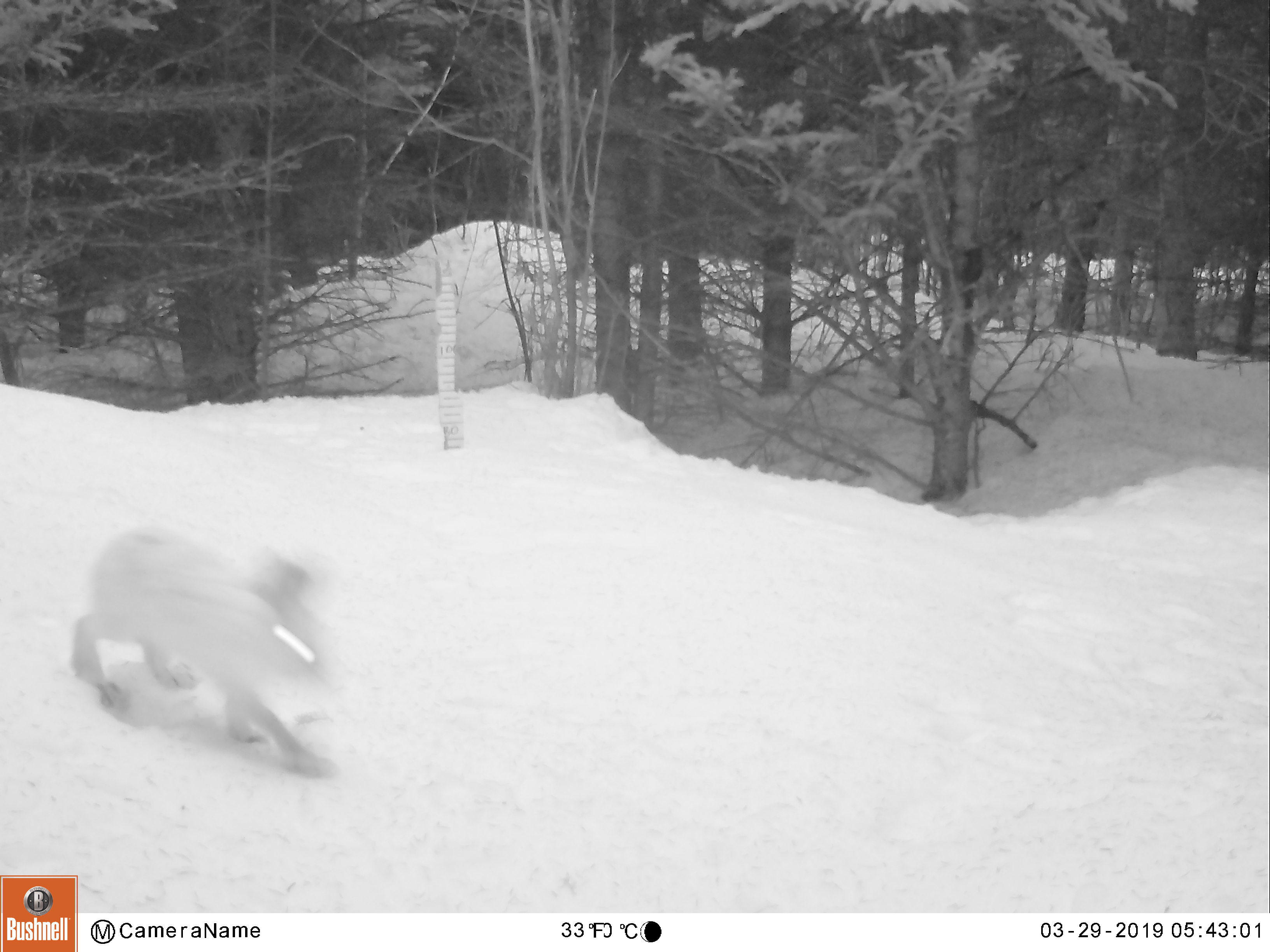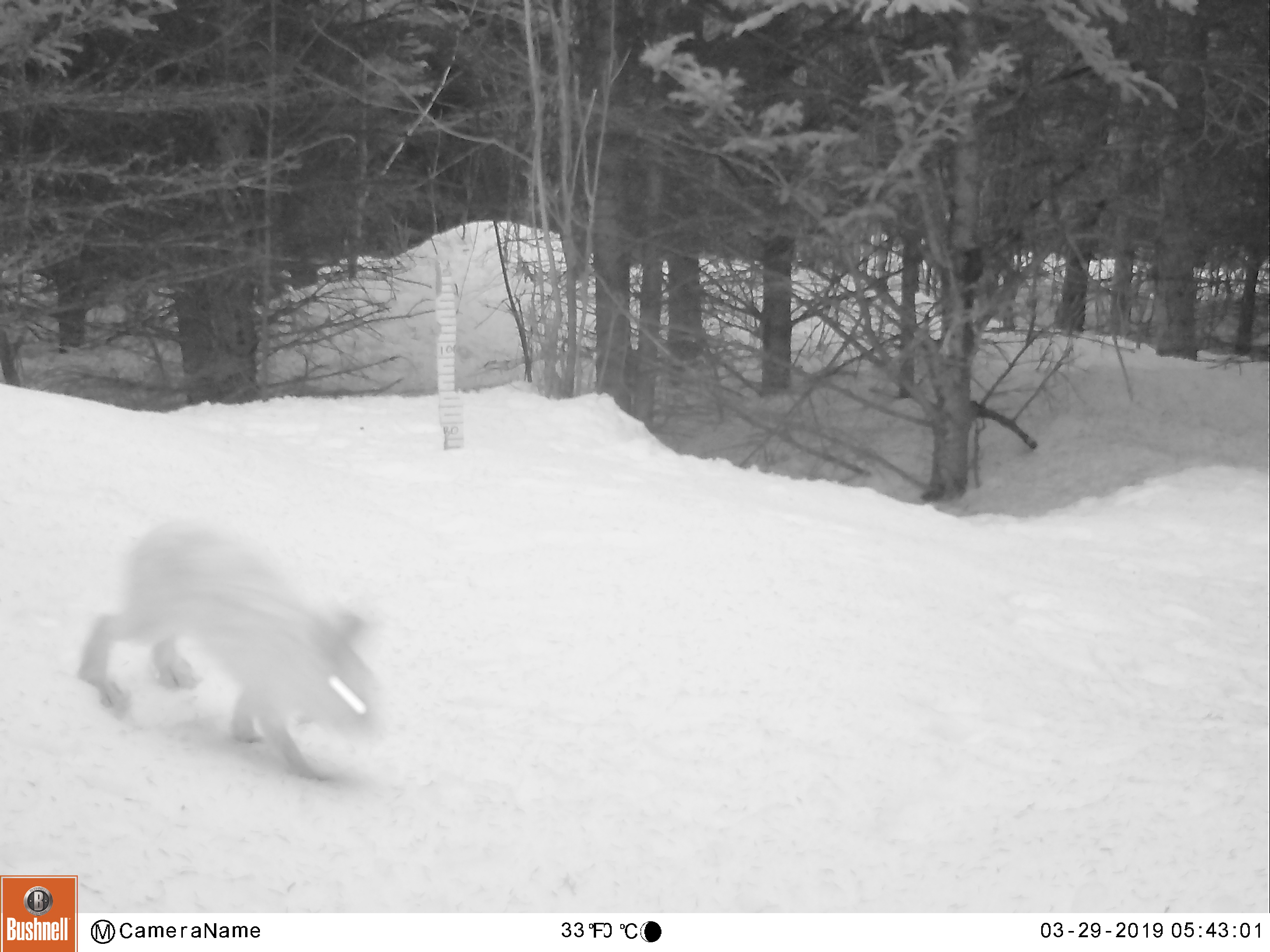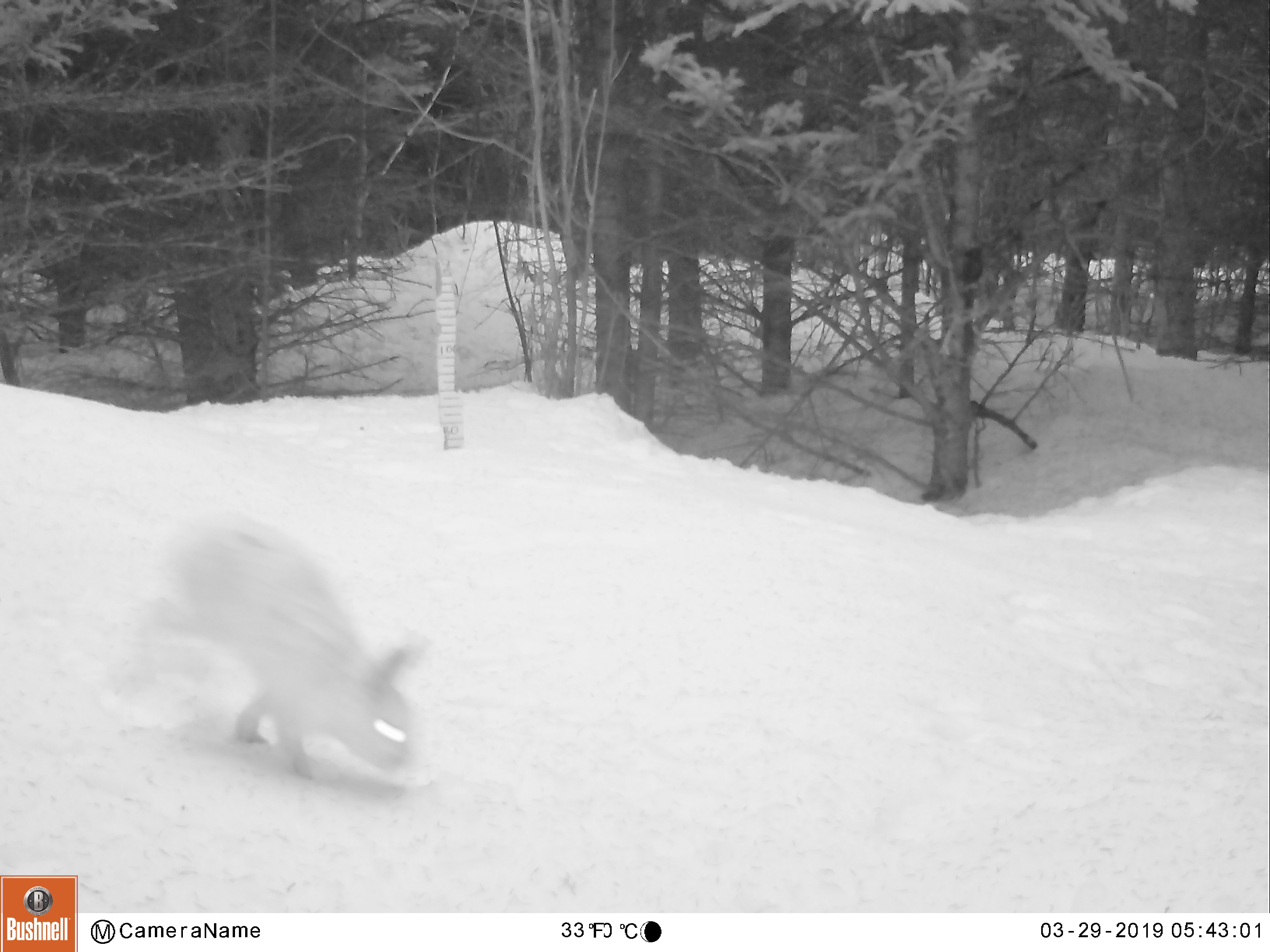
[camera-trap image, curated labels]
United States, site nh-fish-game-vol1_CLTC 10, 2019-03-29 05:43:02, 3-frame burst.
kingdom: Animalia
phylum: Chordata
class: Mammalia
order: Lagomorpha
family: Leporidae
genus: Lepus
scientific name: Lepus americanus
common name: snowshoe hare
Snowshoe hare (Lepus americanus).